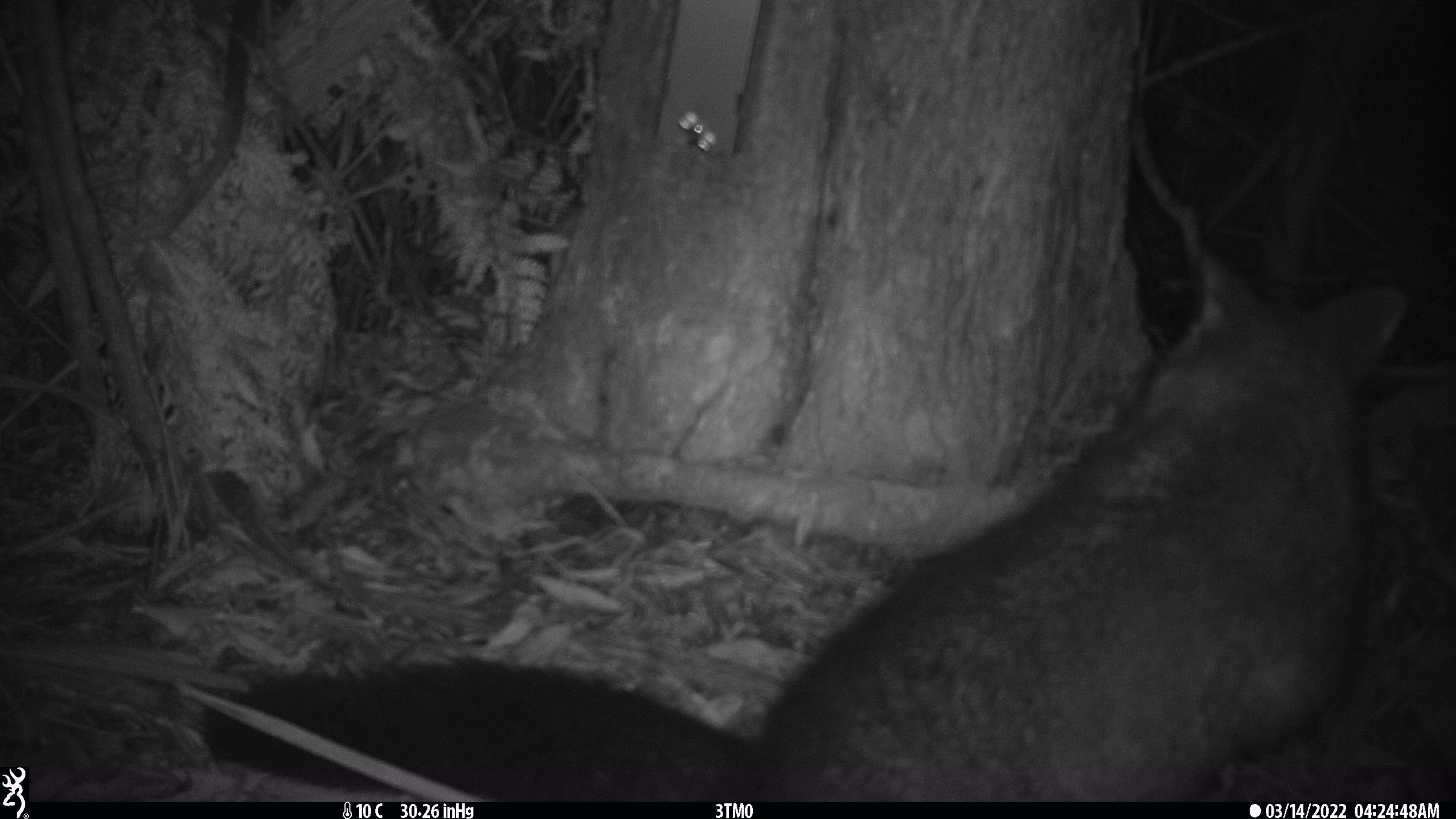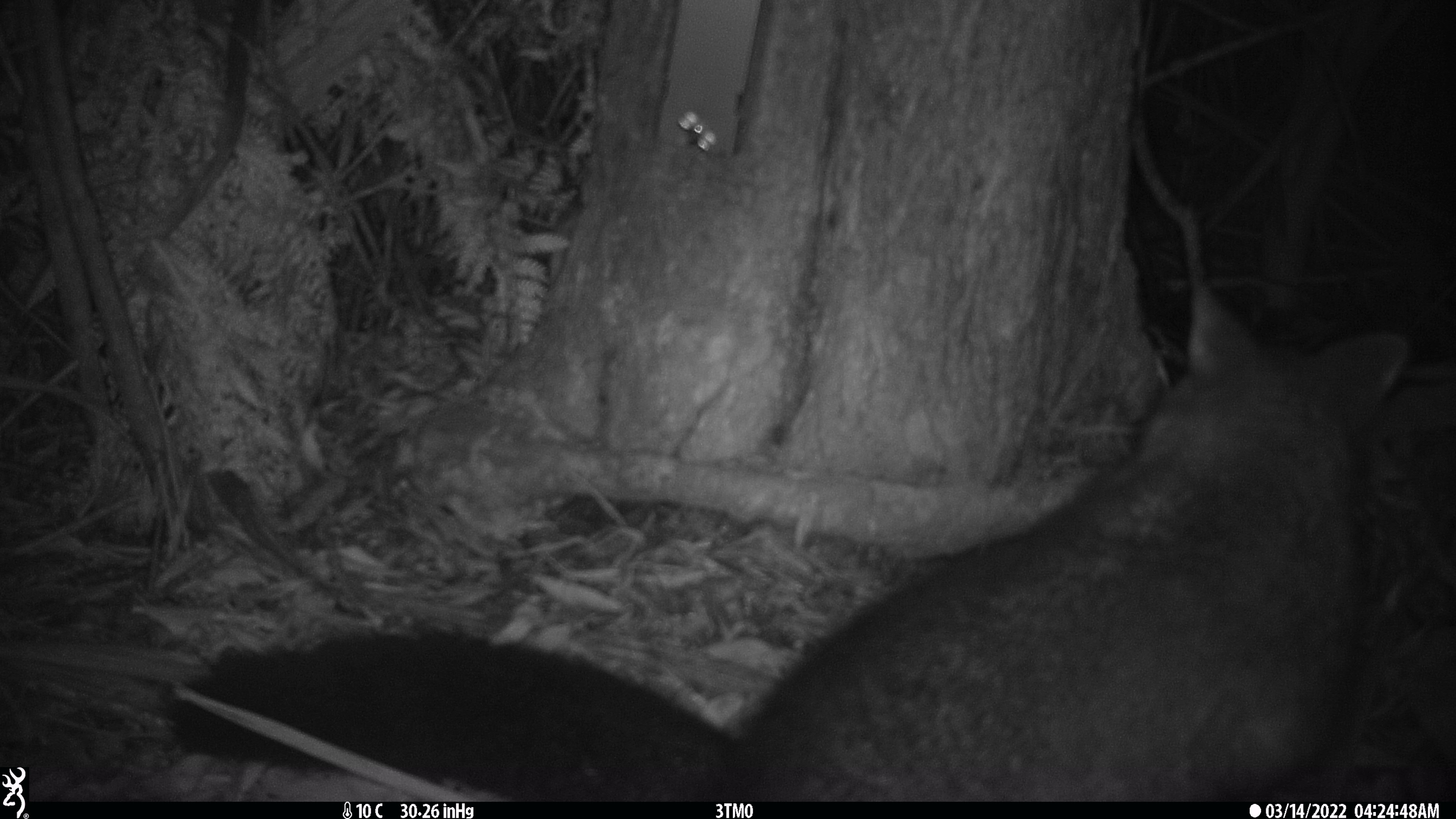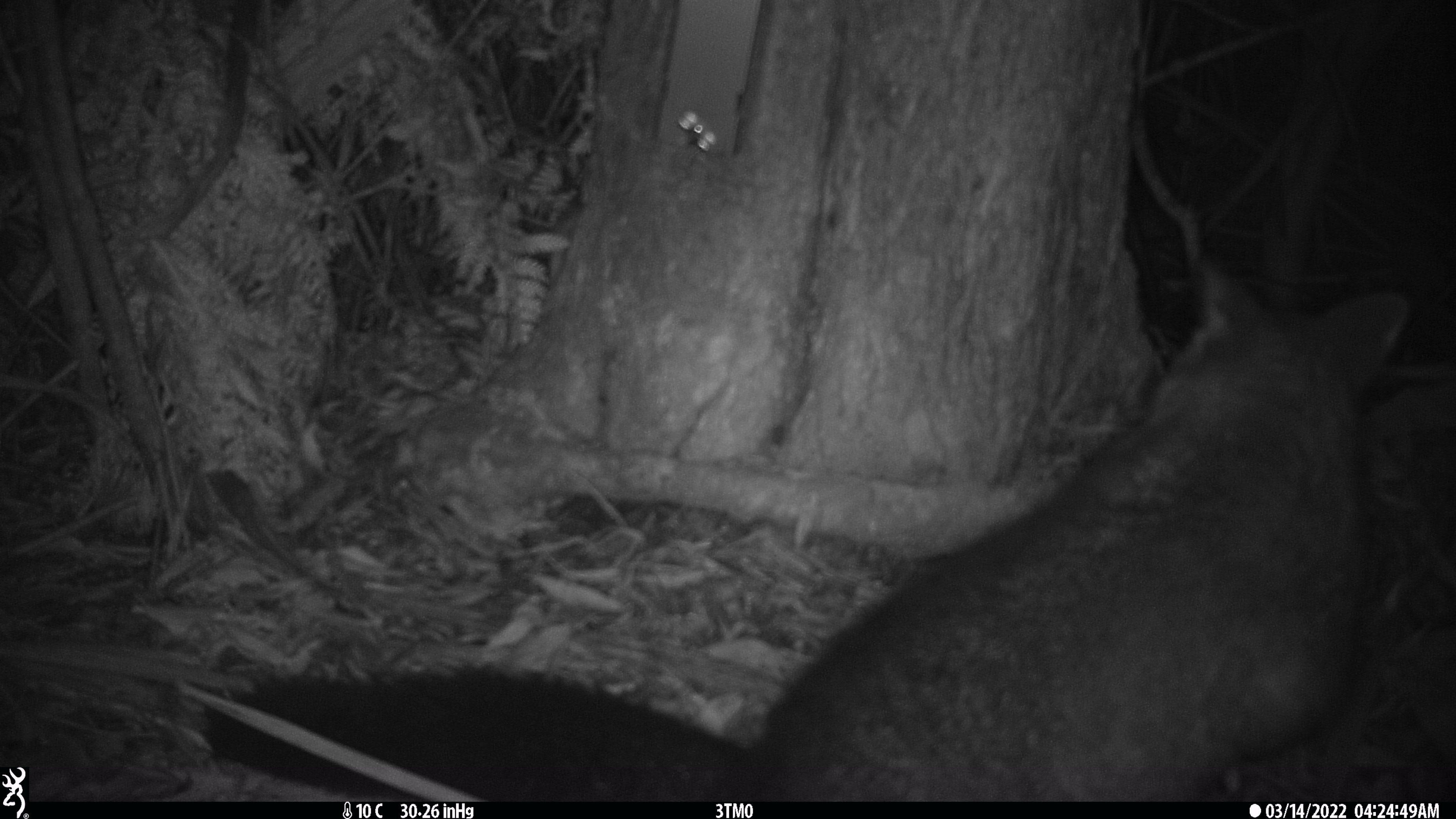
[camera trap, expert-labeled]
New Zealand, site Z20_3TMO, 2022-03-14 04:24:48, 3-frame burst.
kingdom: Animalia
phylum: Chordata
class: Mammalia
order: Diprotodontia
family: Phalangeridae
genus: Trichosurus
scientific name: Trichosurus vulpecula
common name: common brushtail possum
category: possum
Possum (common brushtail possum) (Trichosurus vulpecula).